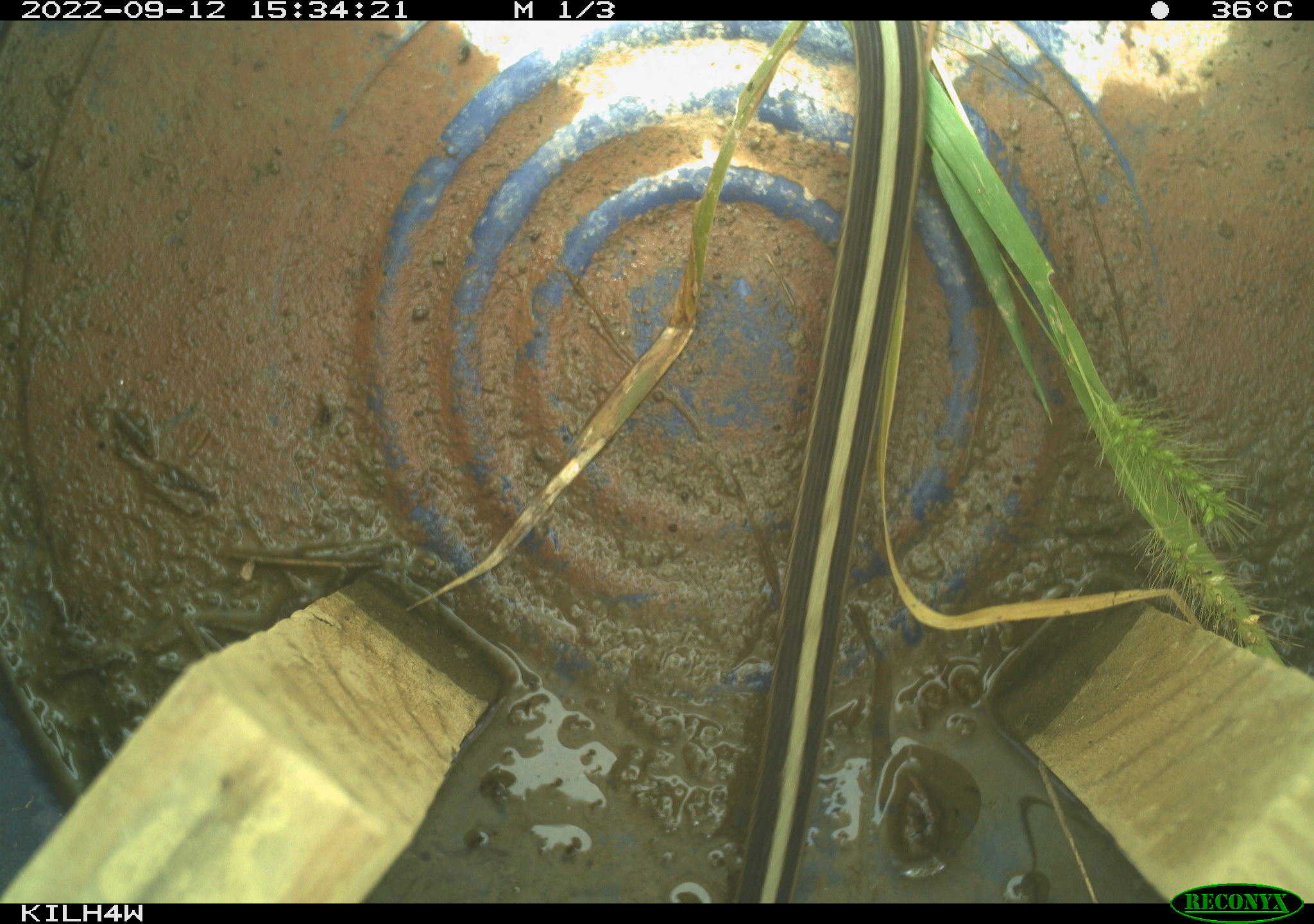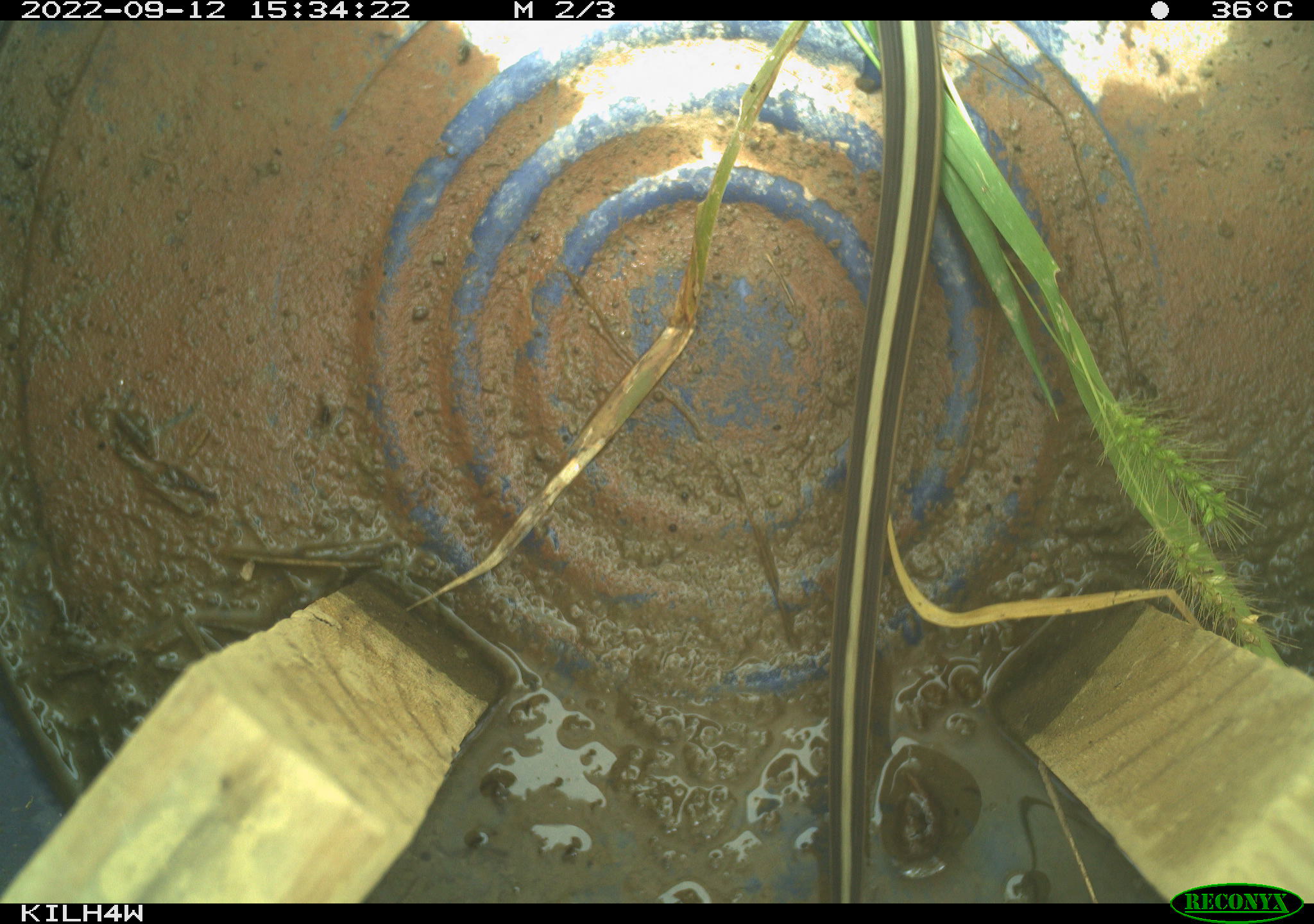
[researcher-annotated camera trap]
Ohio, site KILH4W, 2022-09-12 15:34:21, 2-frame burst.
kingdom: Animalia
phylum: Chordata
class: Reptilia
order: Squamata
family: Colubridae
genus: Thamnophis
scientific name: Thamnophis sirtalis sirtalis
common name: eastern gartersnake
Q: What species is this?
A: Eastern gartersnake (Thamnophis sirtalis sirtalis).